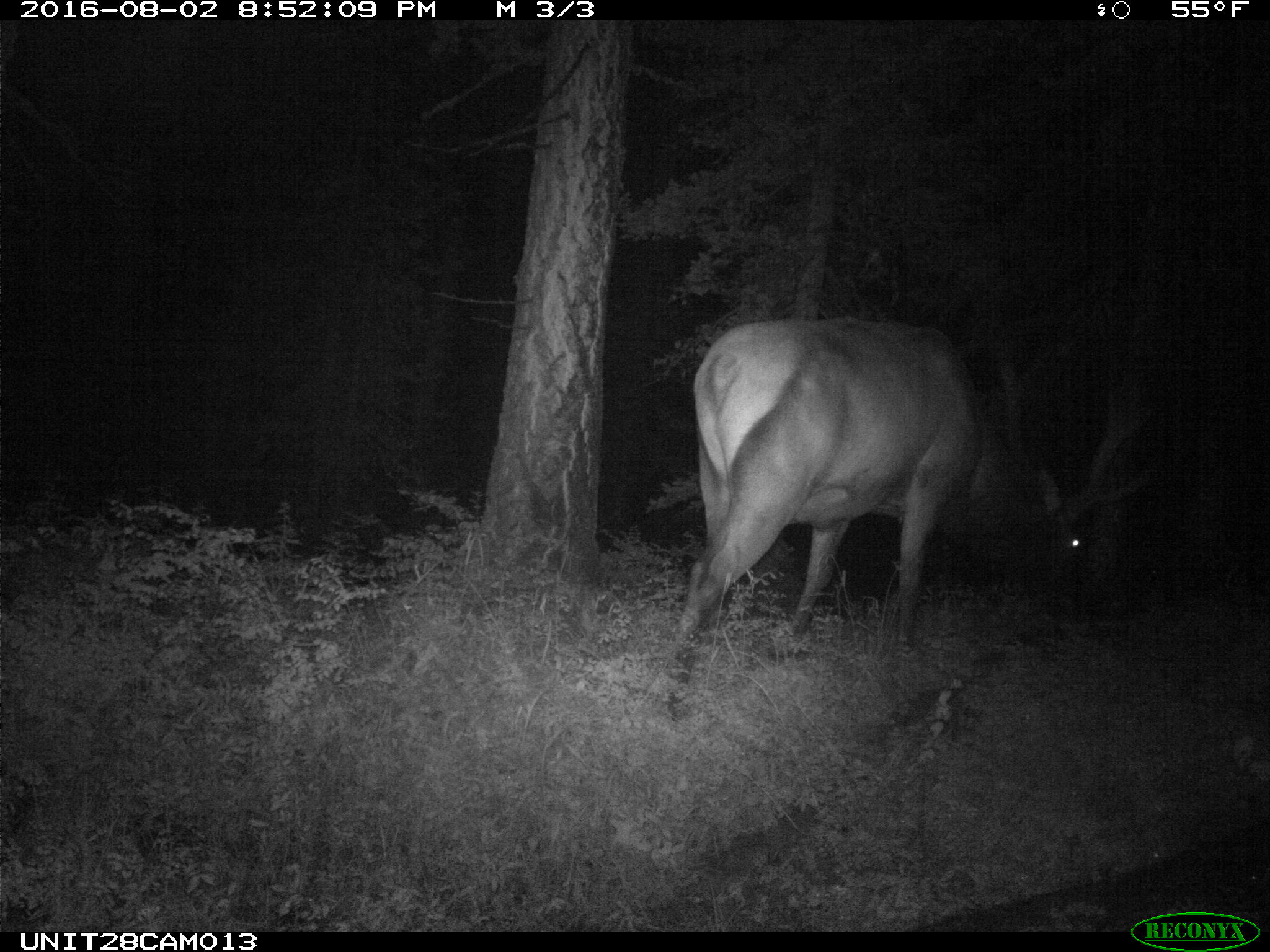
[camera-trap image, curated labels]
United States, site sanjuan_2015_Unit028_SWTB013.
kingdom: Animalia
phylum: Chordata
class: Mammalia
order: Artiodactyla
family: Cervidae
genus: Cervus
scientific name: Cervus elaphus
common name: red deer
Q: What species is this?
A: Cervus elaphus (red deer).